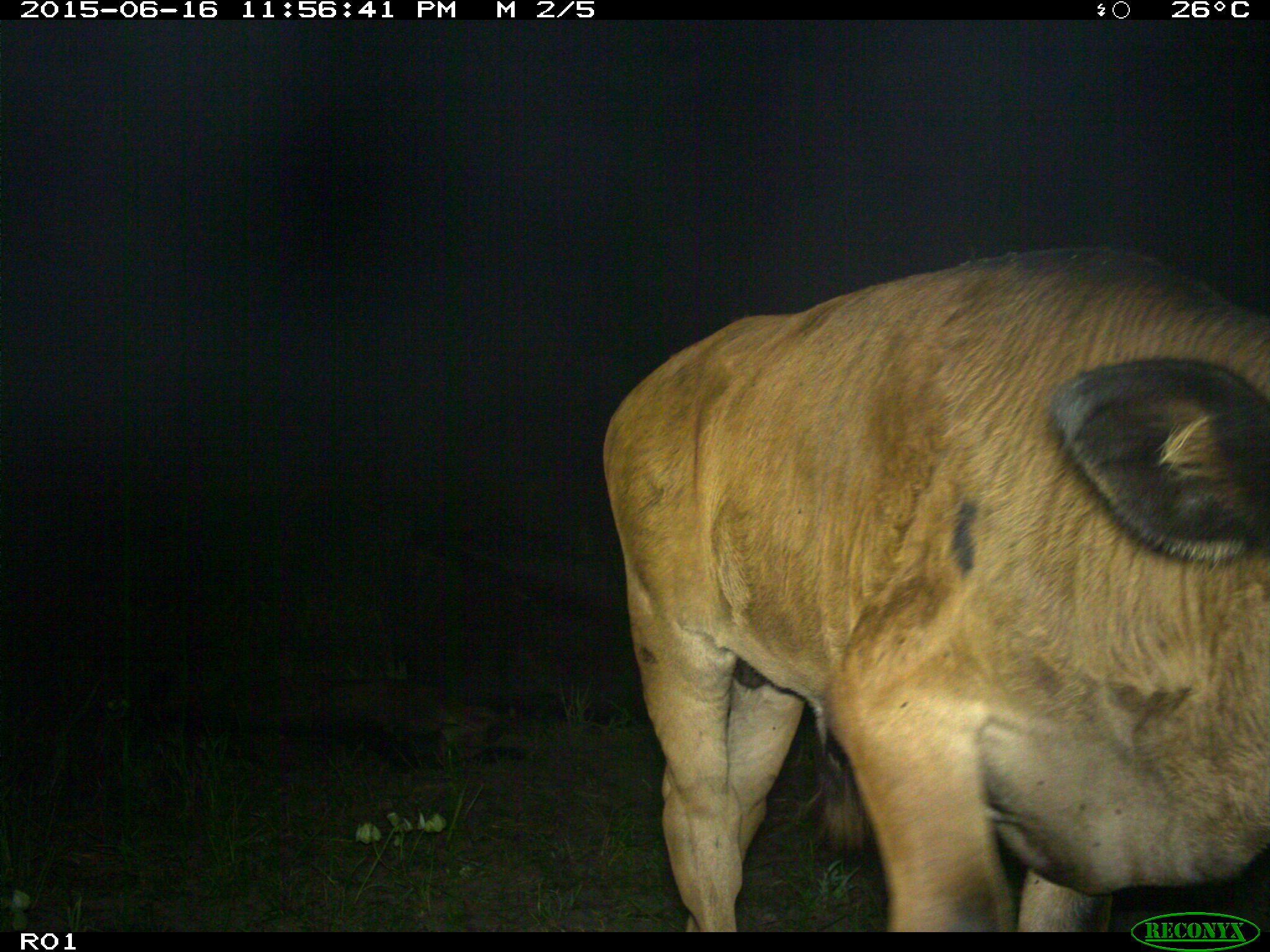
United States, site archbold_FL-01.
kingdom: Animalia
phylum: Chordata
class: Mammalia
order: Artiodactyla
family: Bovidae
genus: Bos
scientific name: Bos taurus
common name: domestic cow